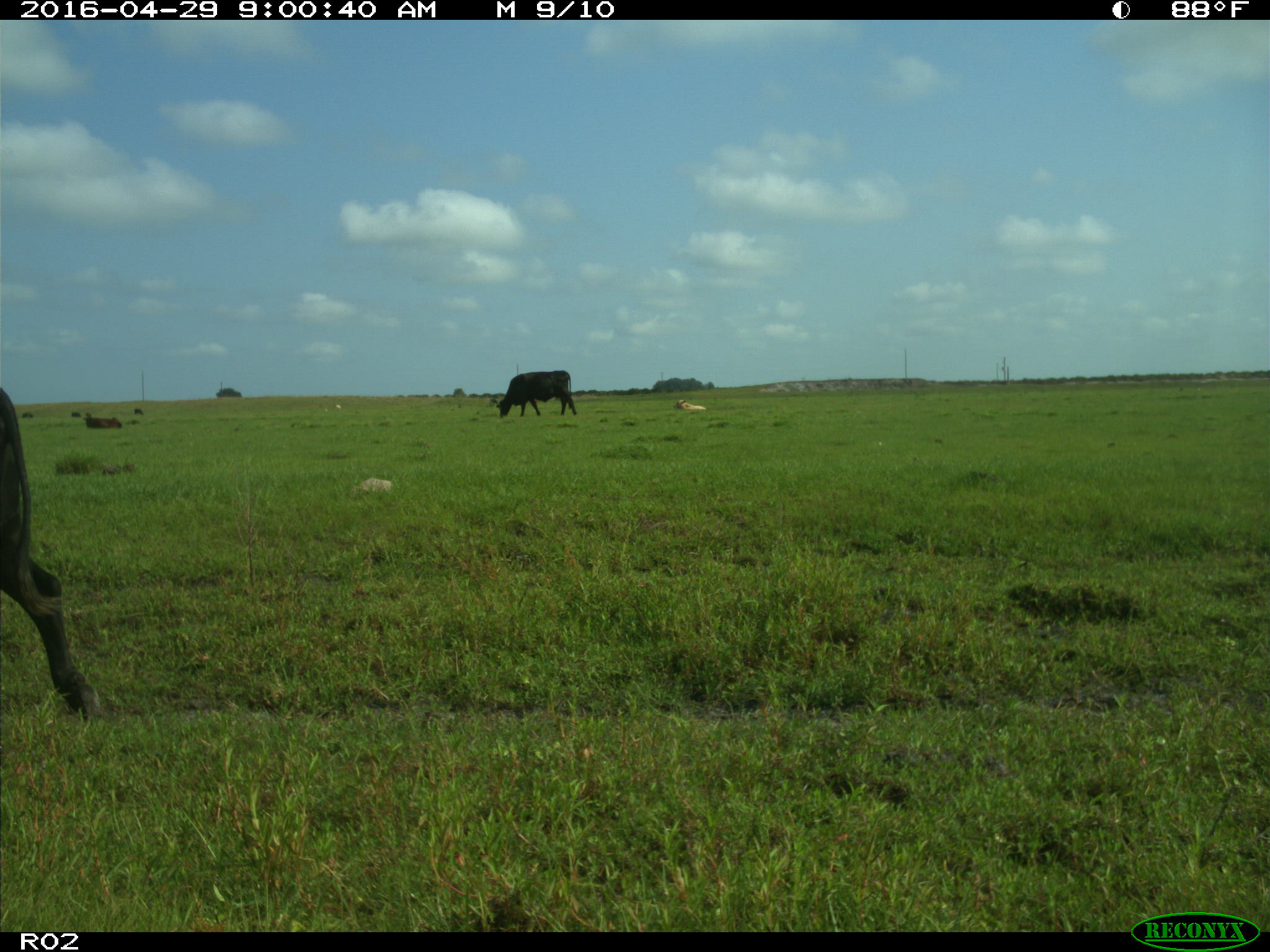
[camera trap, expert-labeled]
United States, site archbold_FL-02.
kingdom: Animalia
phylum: Chordata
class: Mammalia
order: Artiodactyla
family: Bovidae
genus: Bos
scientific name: Bos taurus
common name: domestic cow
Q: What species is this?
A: Bos taurus (domestic cow).